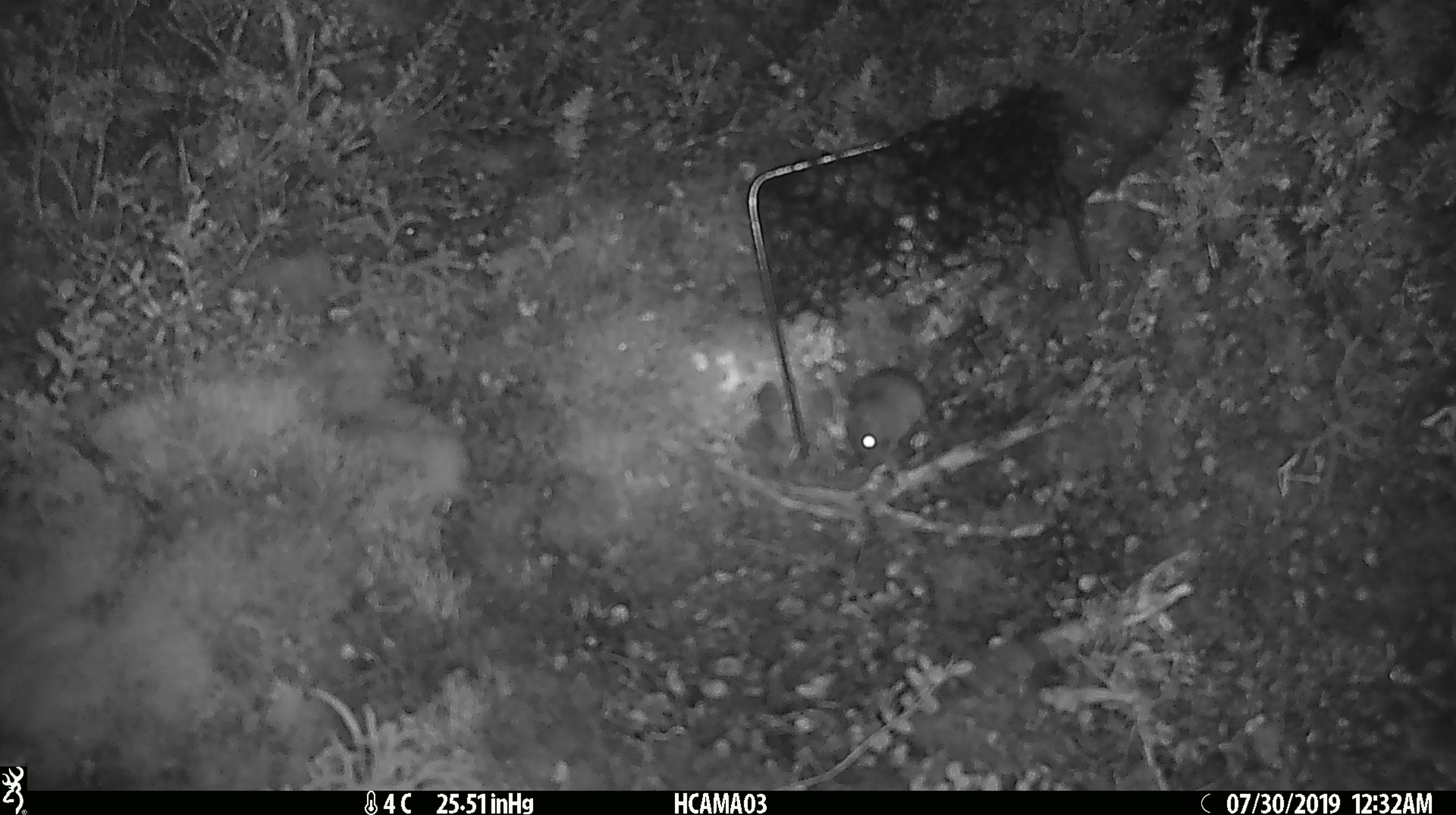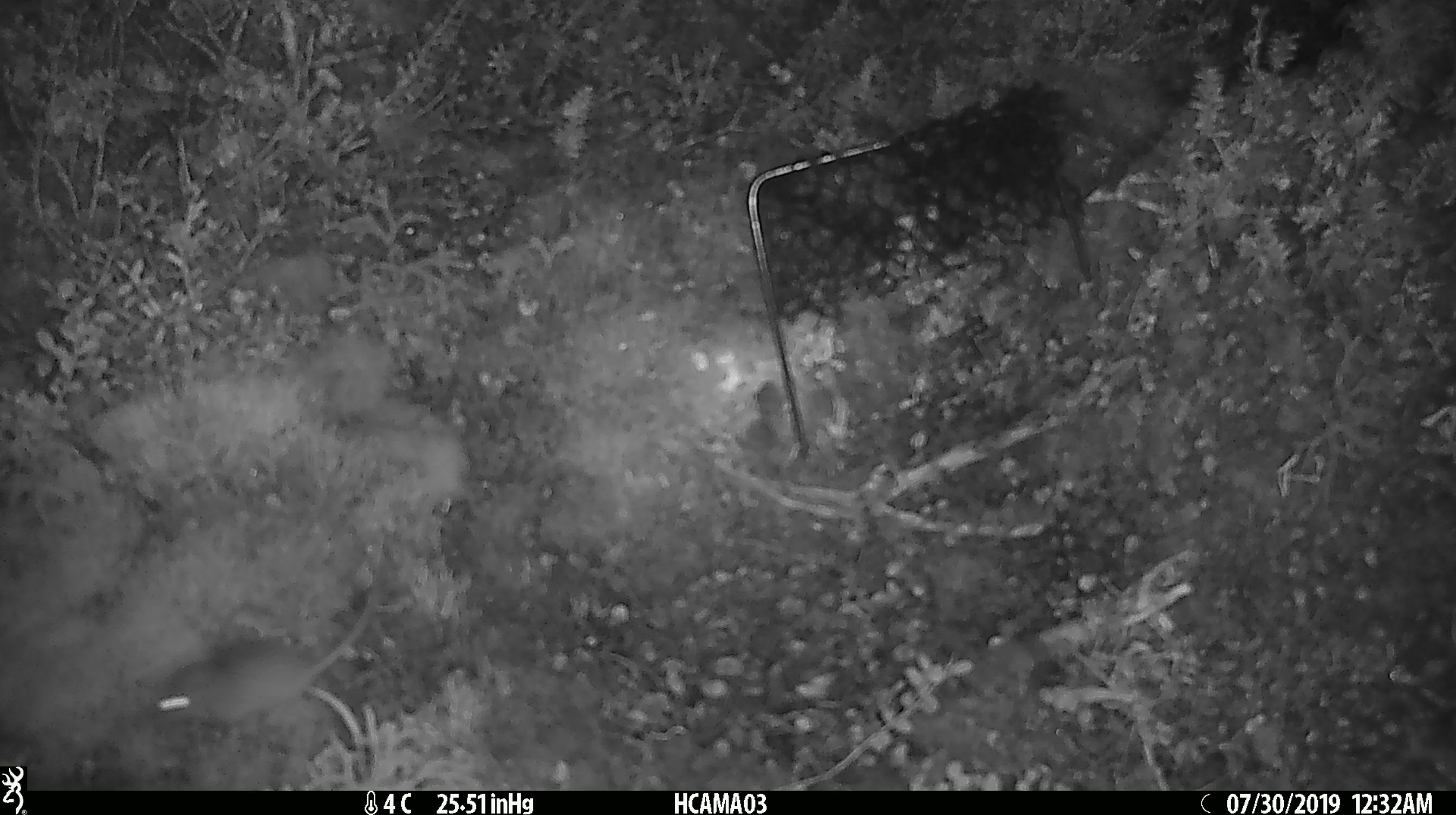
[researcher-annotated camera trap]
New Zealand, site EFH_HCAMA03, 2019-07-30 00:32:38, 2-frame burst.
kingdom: Animalia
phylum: Chordata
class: Mammalia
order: Rodentia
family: Muridae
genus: Mus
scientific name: Mus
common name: mouse